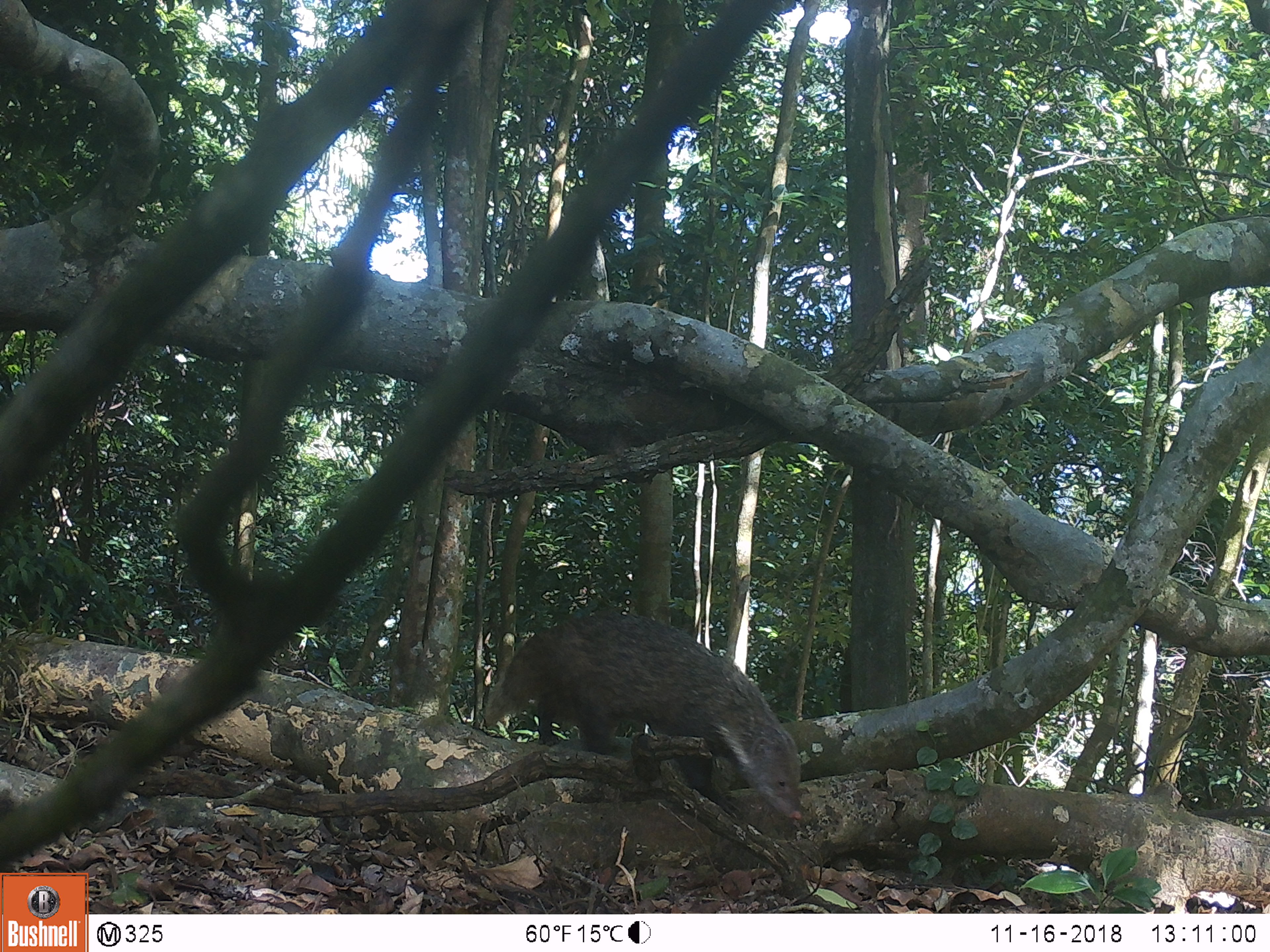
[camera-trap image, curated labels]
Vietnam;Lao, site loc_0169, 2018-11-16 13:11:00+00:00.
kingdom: Animalia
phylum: Chordata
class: Mammalia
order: Carnivora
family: Herpestidae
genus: Urva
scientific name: Urva urva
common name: crab-eating mongoose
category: crab eating mongoose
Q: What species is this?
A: Crab eating mongoose (crab-eating mongoose) (Urva urva).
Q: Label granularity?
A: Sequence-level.